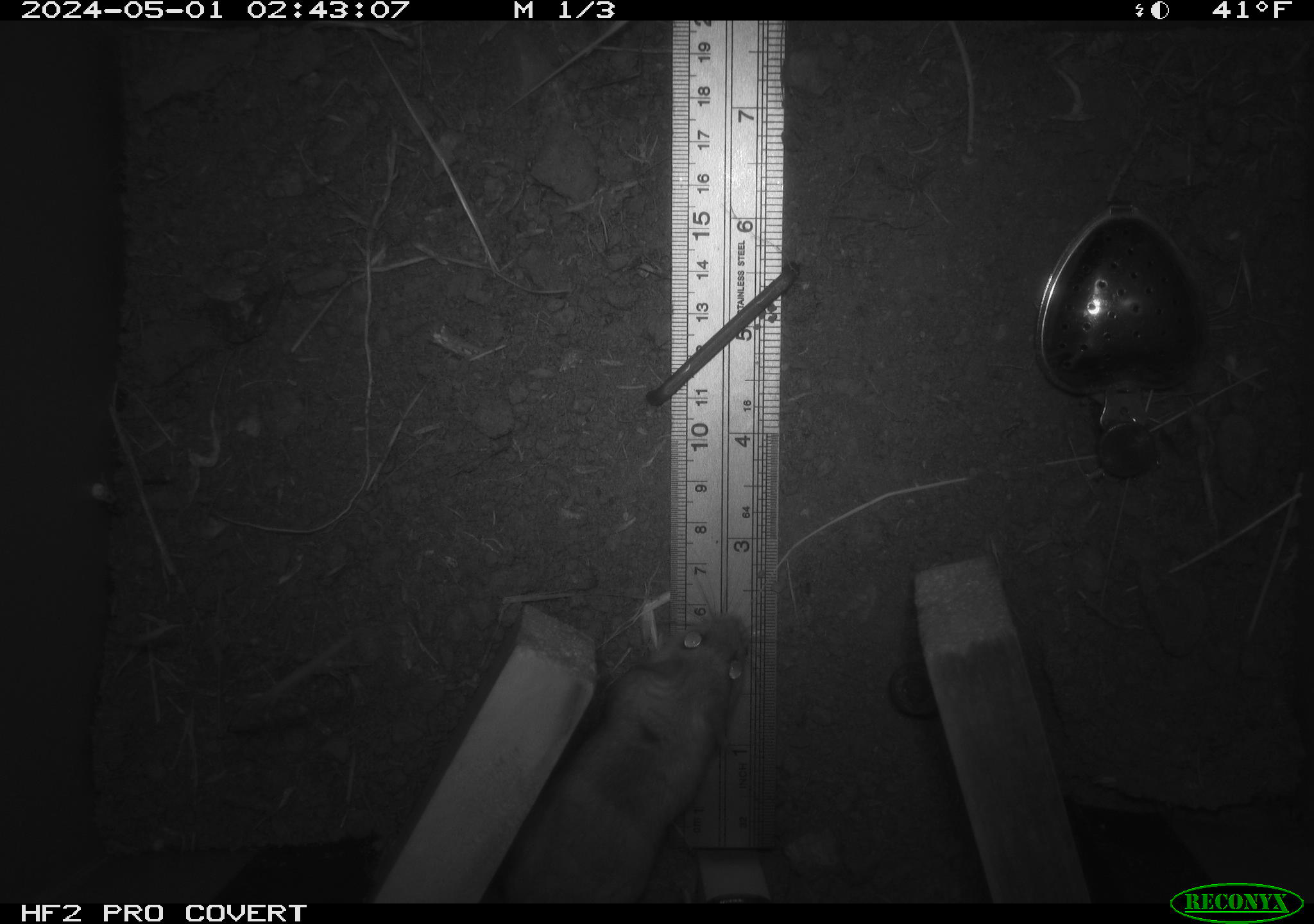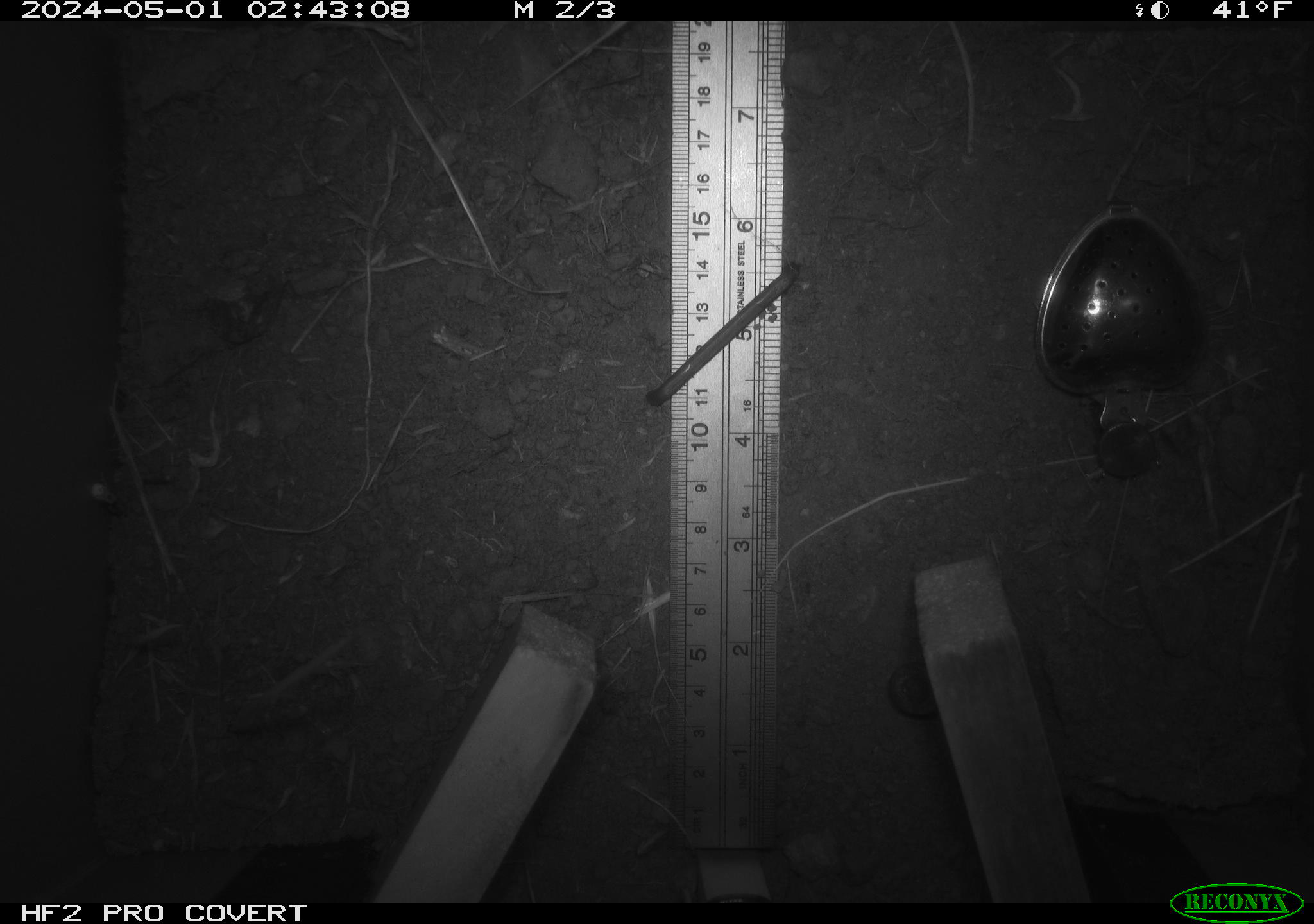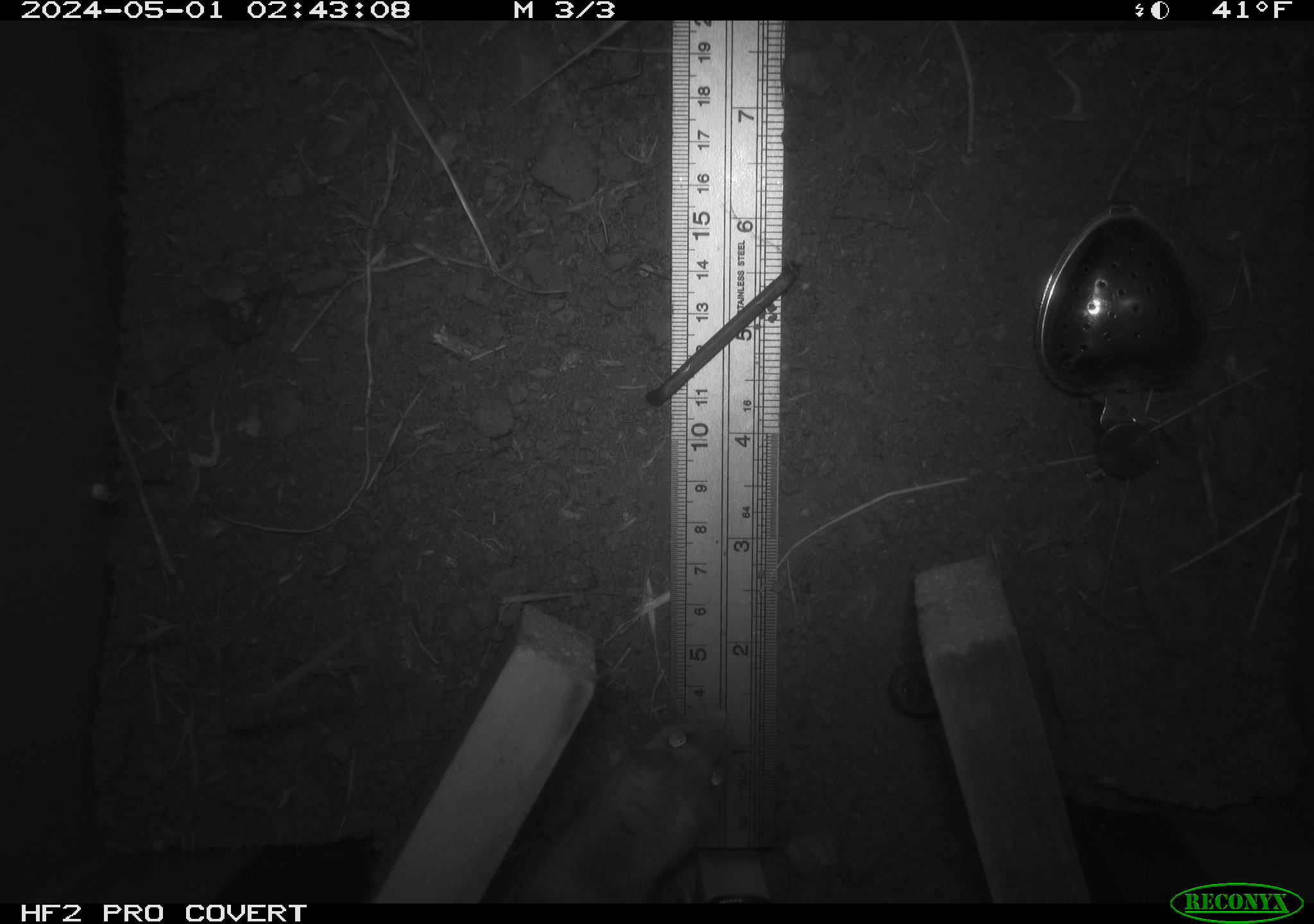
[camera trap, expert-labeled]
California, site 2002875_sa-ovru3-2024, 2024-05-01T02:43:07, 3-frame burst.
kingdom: Animalia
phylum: Chordata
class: Mammalia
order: Rodentia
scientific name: Rodentia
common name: rodent